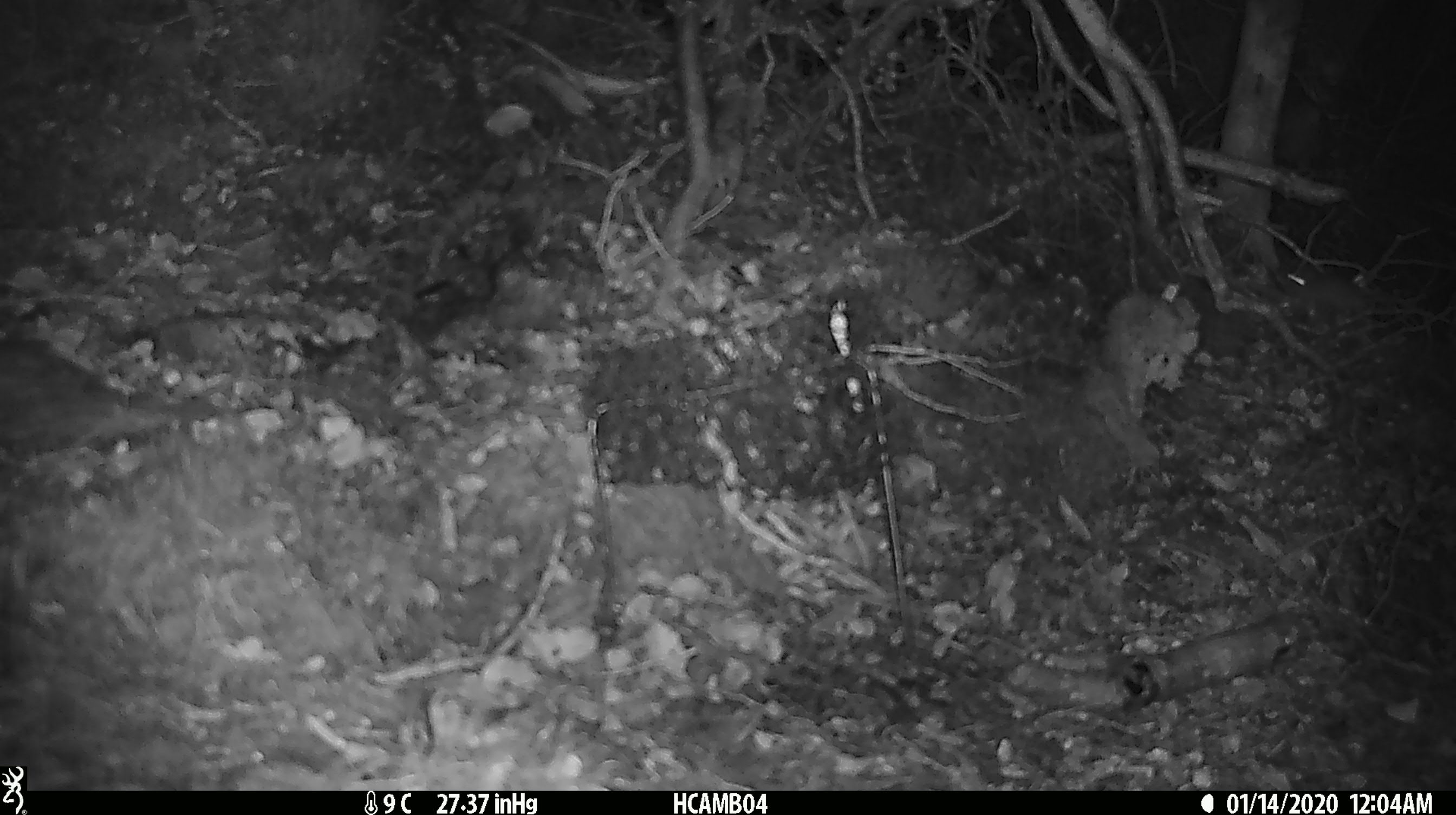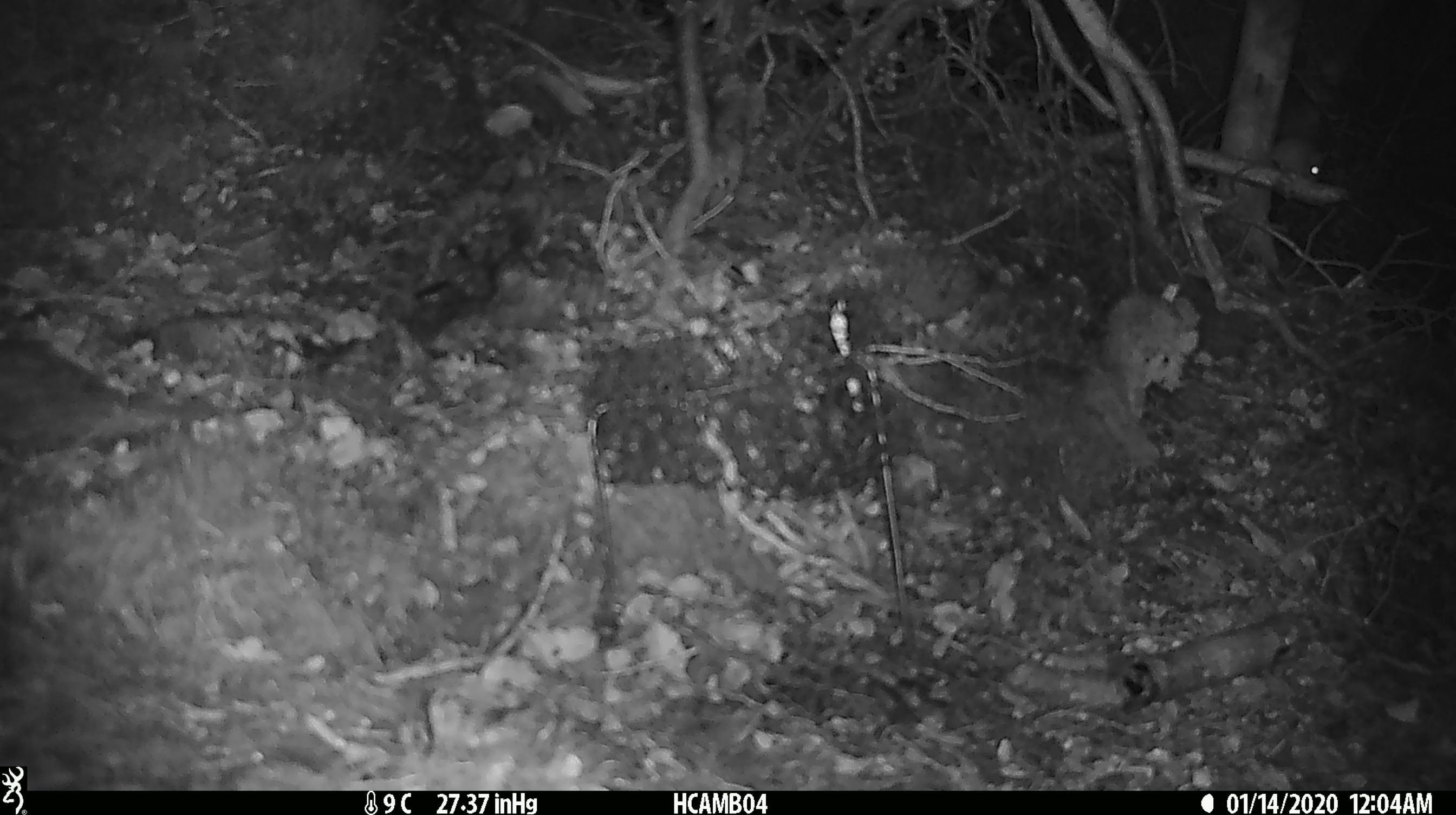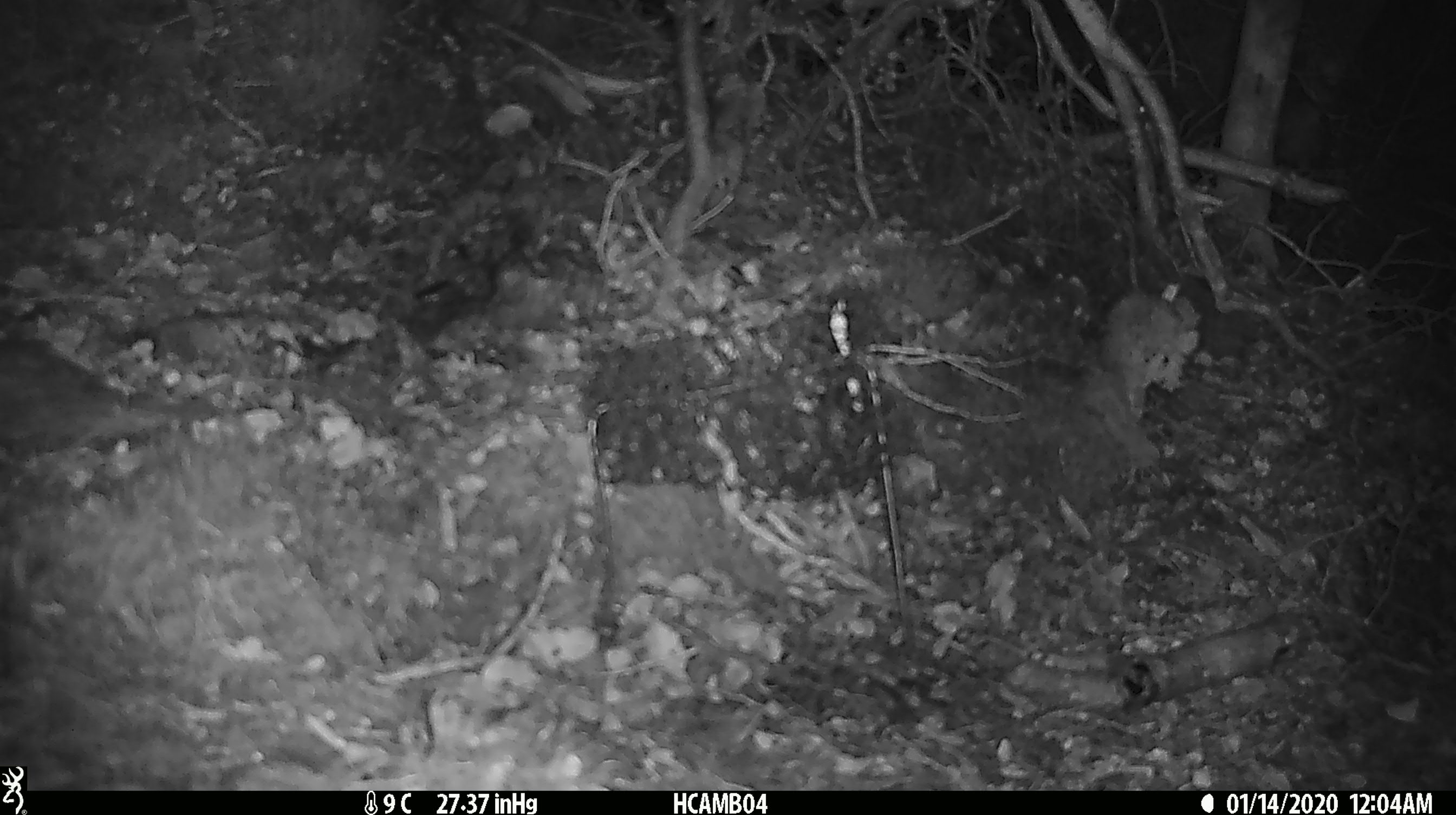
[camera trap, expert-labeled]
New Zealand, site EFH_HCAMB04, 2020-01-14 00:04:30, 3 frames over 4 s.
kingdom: Animalia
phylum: Chordata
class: Mammalia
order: Rodentia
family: Muridae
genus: Mus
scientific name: Mus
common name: mouse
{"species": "mouse (Mus)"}